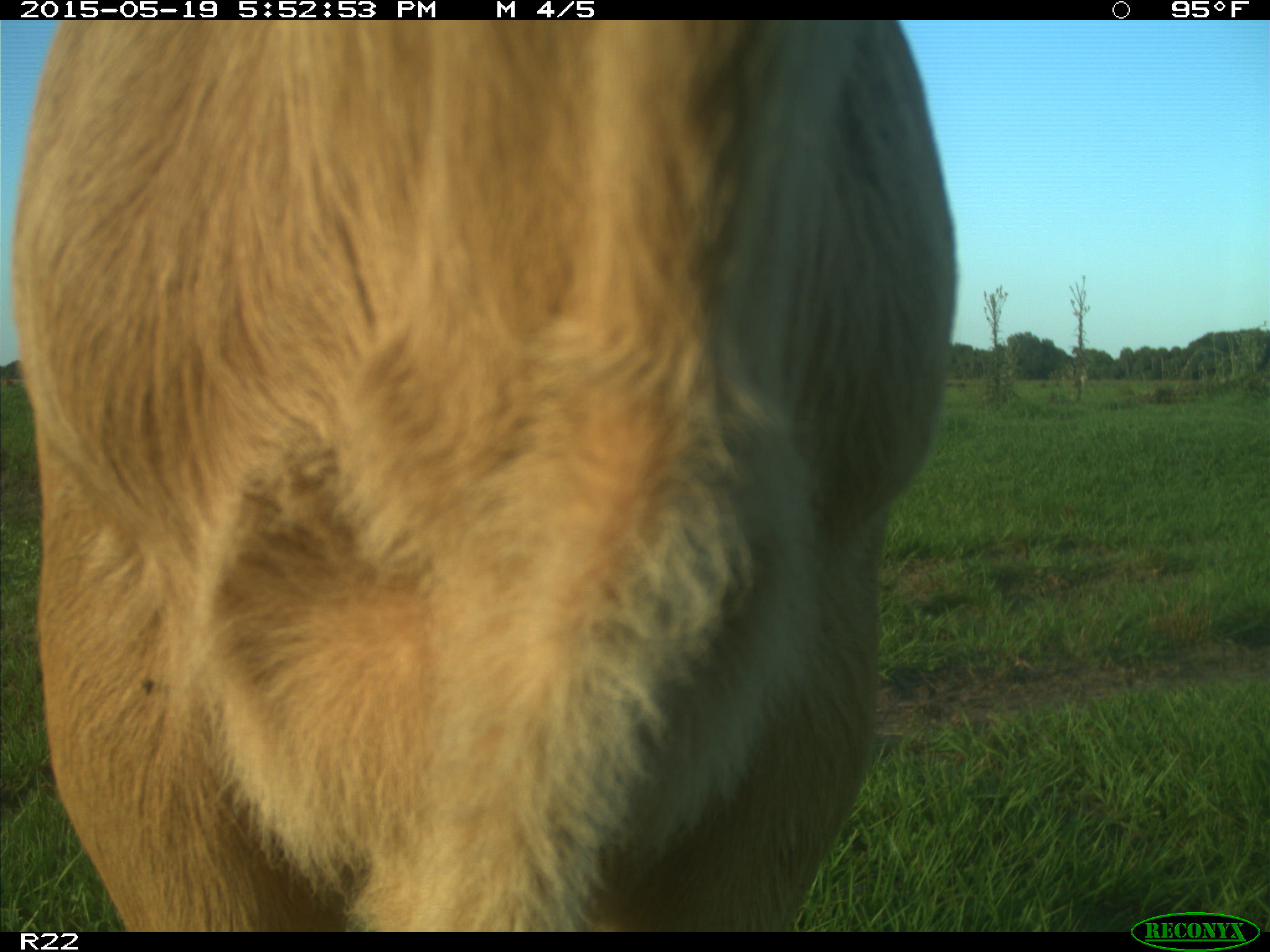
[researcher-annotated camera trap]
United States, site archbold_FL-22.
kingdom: Animalia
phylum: Chordata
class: Mammalia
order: Artiodactyla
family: Bovidae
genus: Bos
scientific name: Bos taurus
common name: domestic cow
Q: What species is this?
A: Bos taurus (domestic cow).